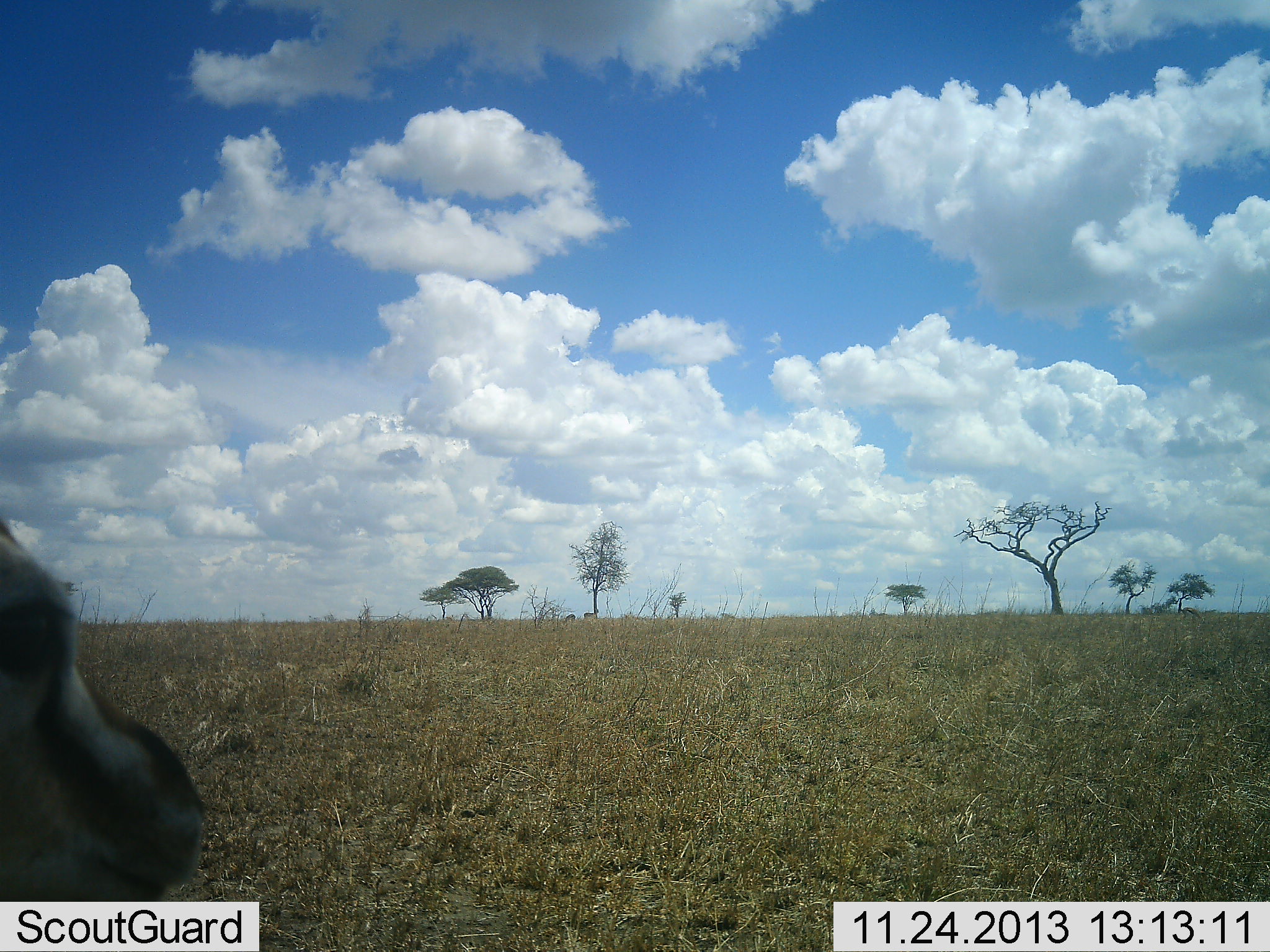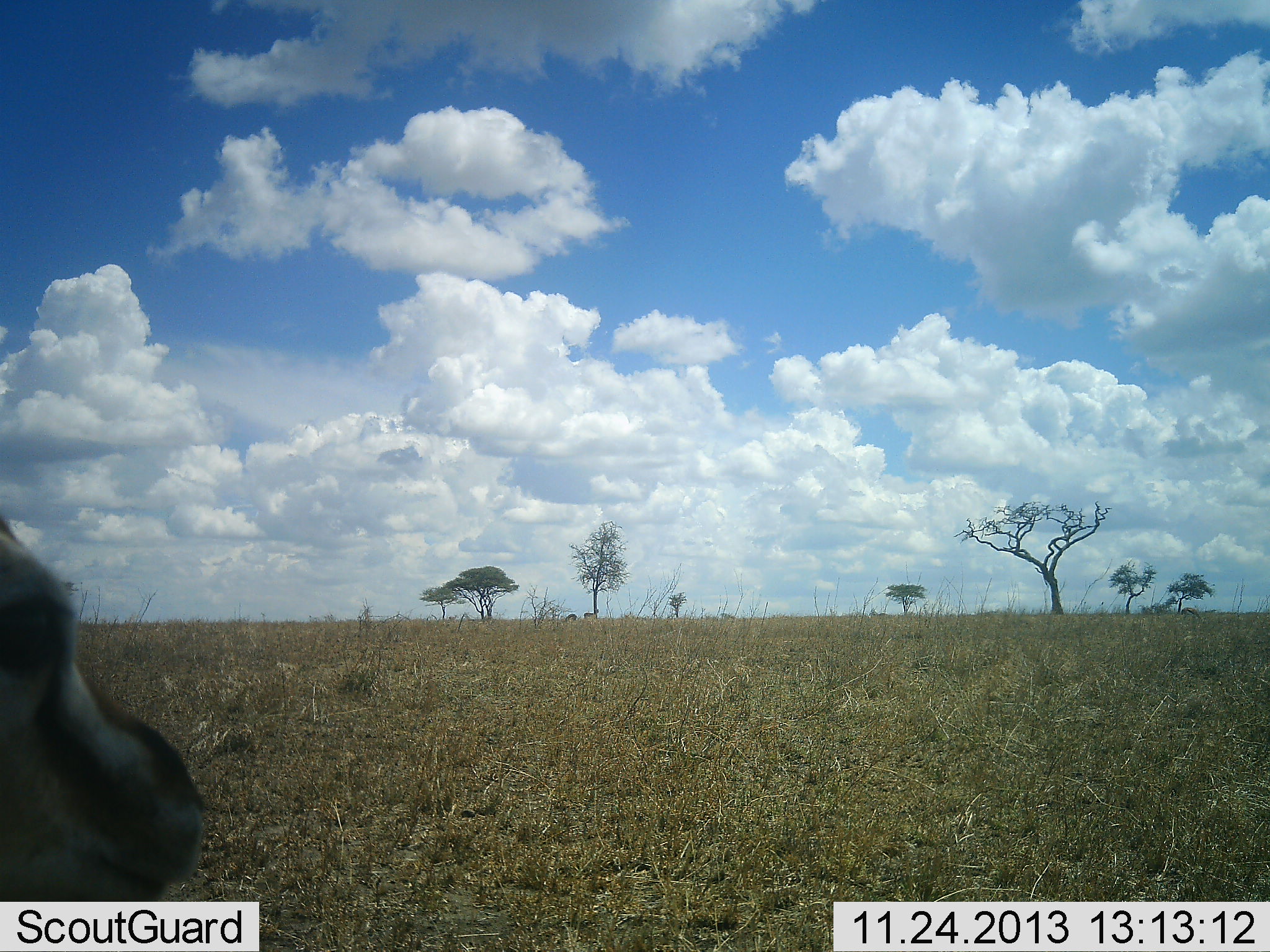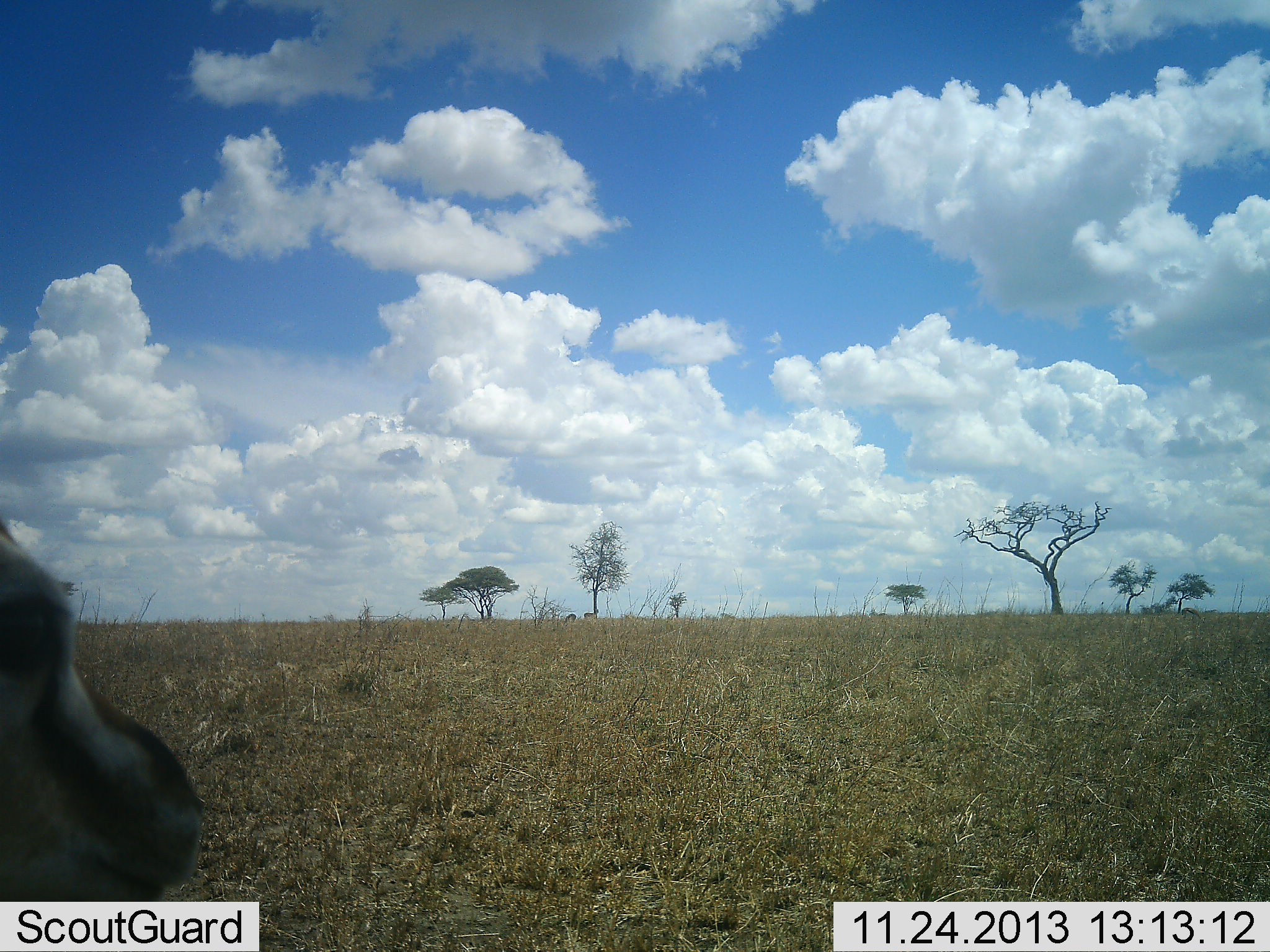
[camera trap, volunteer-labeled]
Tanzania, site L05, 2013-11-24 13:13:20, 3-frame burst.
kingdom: Animalia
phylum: Chordata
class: Mammalia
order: Artiodactyla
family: Bovidae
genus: Eudorcas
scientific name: Eudorcas thomsonii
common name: thomson's gazelle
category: gazellethomsons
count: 1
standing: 80%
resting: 20%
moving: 0%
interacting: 0%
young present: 0%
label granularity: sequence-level